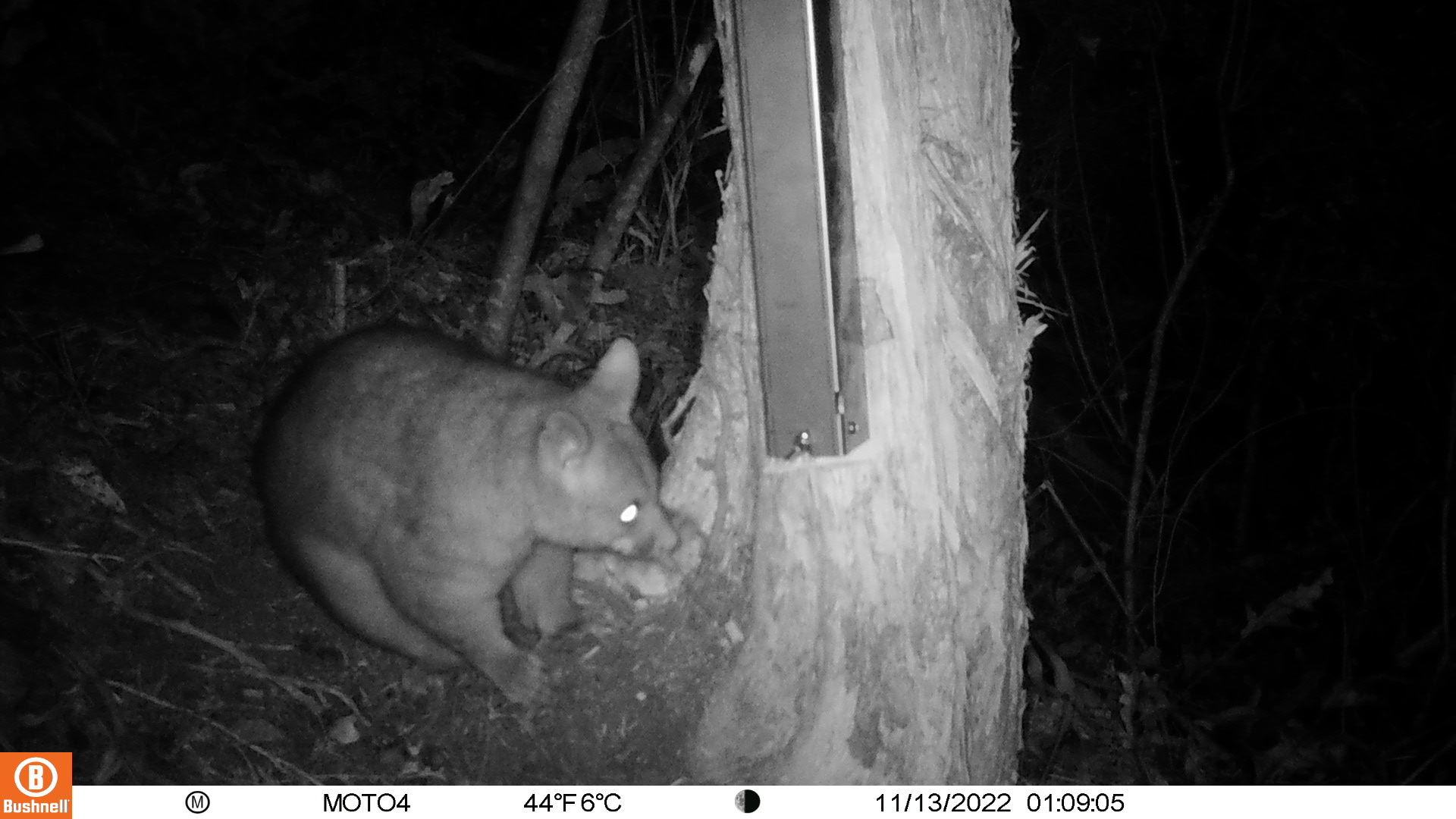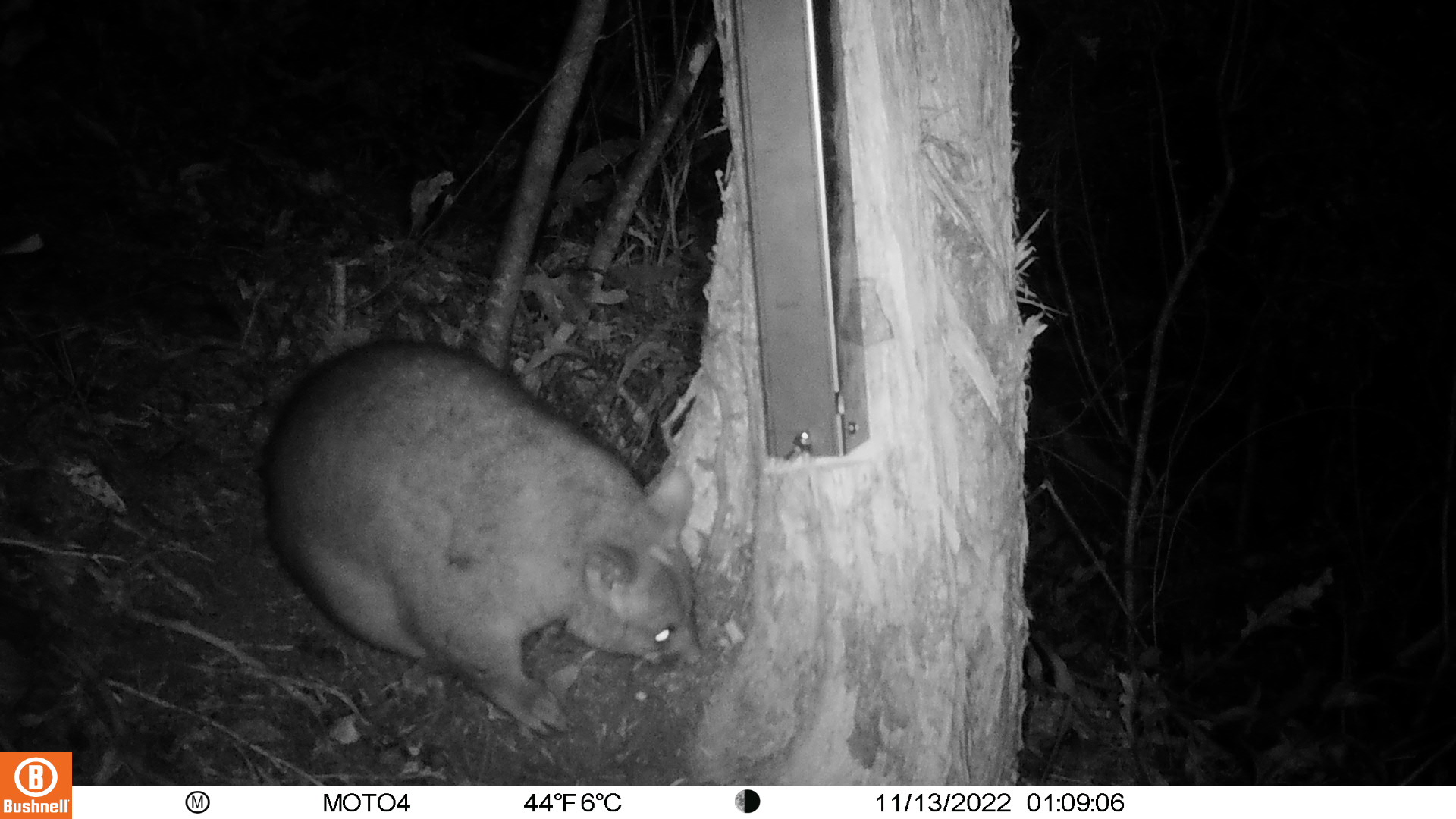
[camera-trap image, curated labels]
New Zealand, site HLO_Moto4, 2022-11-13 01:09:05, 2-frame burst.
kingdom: Animalia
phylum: Chordata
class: Mammalia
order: Diprotodontia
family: Phalangeridae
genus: Trichosurus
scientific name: Trichosurus vulpecula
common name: common brushtail possum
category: possum